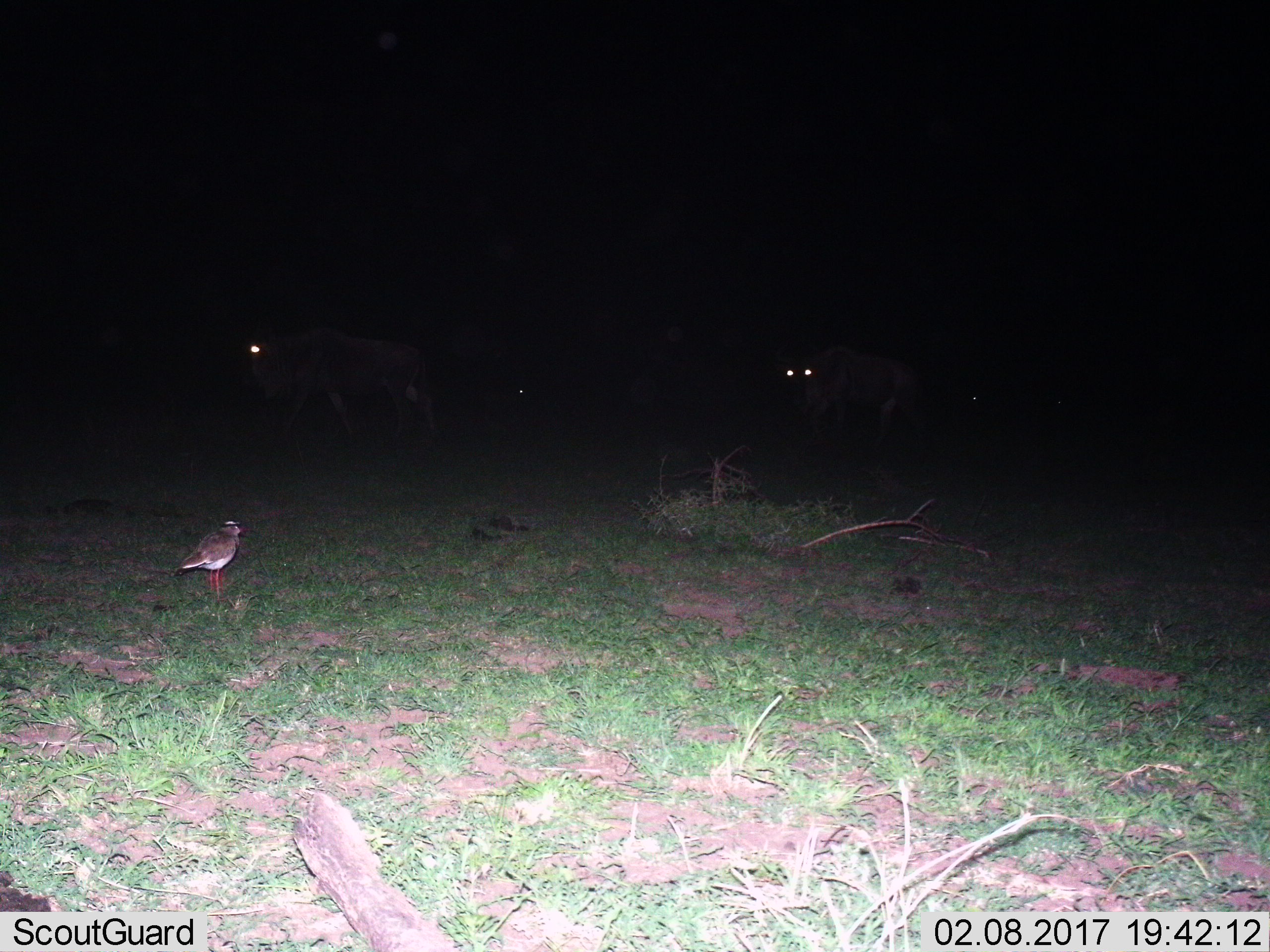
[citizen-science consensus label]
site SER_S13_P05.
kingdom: Animalia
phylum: Chordata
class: Aves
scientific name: Aves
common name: bird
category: birdother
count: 1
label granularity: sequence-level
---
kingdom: Animalia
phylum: Chordata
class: Mammalia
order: Artiodactyla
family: Bovidae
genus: Connochaetes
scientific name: Connochaetes taurinus taurinus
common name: blue wildebeest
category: wildebeestblue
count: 2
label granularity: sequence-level